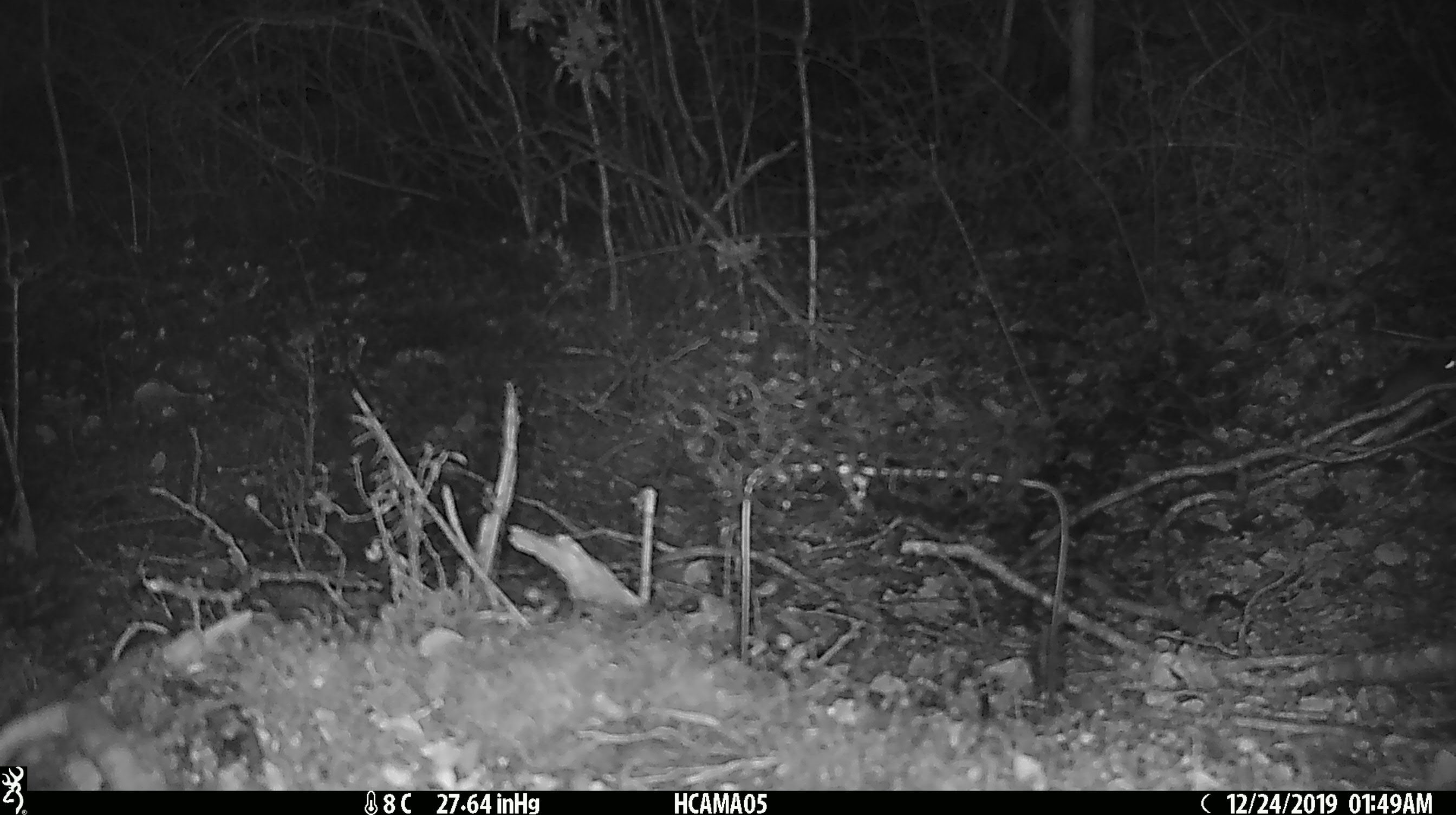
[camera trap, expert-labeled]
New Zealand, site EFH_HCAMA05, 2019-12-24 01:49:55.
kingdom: Animalia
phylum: Chordata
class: Mammalia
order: Rodentia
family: Muridae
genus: Mus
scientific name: Mus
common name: mouse